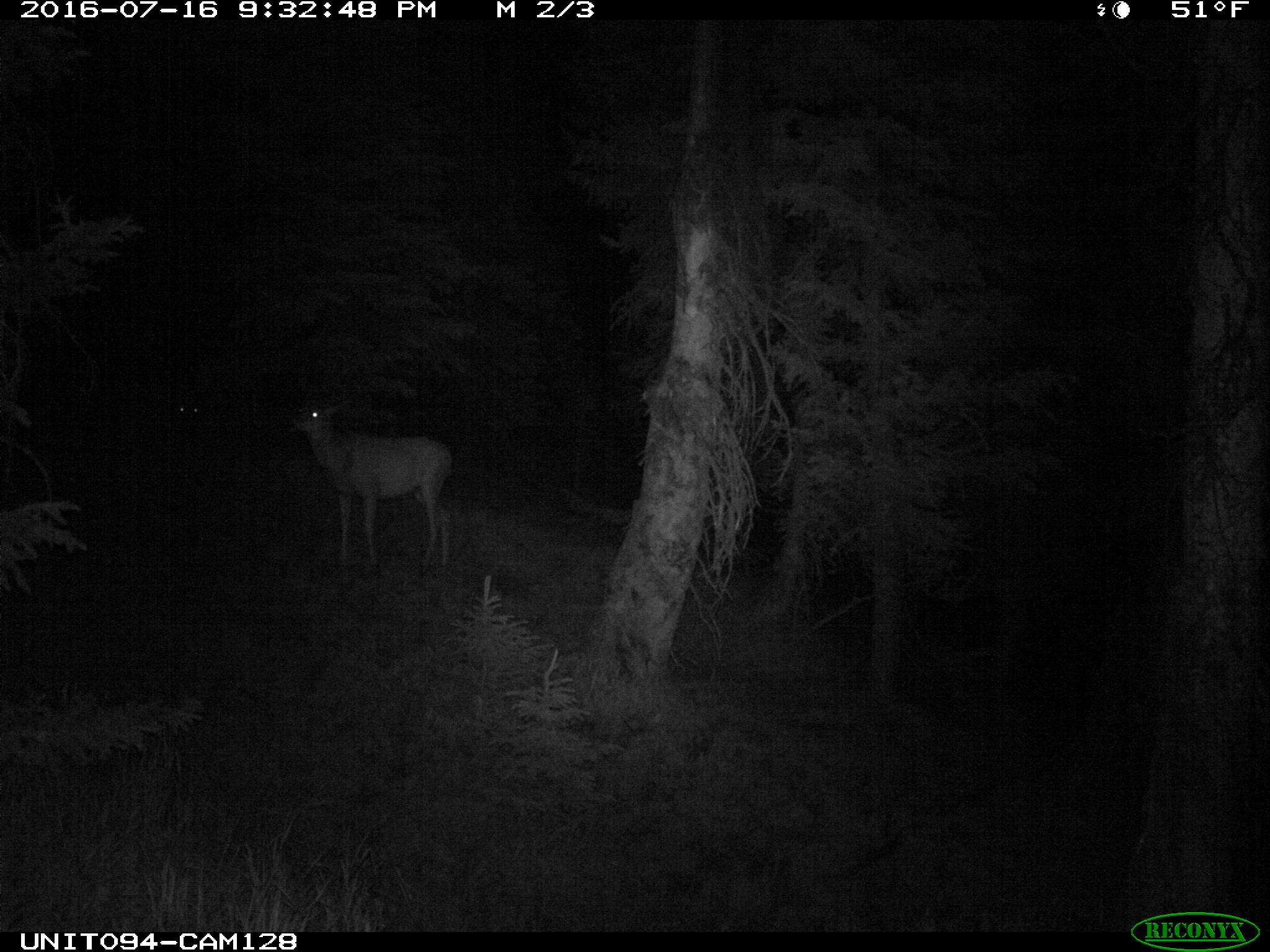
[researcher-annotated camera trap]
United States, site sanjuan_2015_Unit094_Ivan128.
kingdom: Animalia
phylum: Chordata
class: Mammalia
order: Artiodactyla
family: Cervidae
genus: Odocoileus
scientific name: Odocoileus hemionus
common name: mule deer